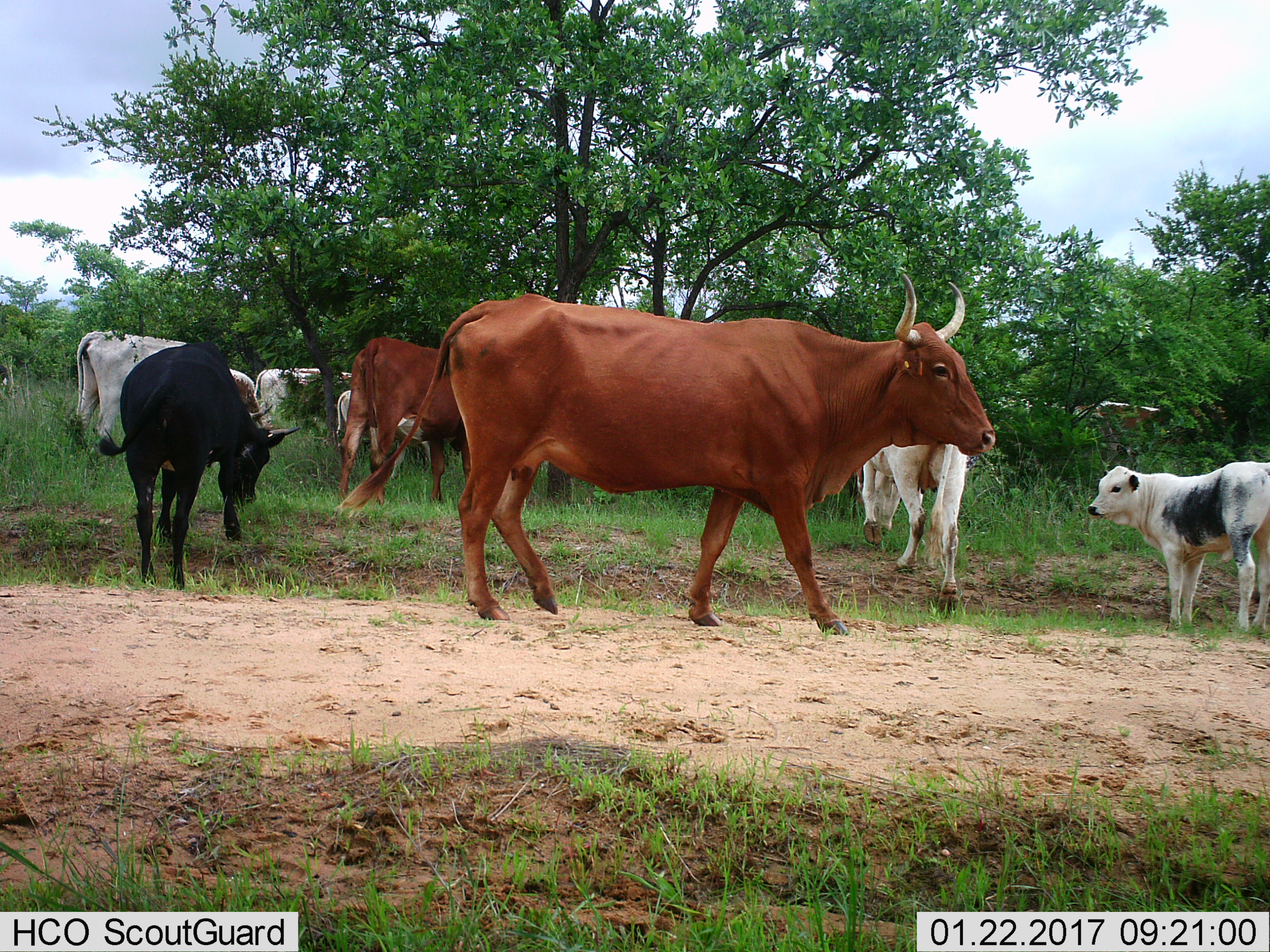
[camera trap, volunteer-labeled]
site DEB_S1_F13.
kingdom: Animalia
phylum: Chordata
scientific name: Vertebrata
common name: domestic animal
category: domesticanimal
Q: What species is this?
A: Domesticanimal (domestic animal) (Vertebrata).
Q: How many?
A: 9.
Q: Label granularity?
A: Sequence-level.